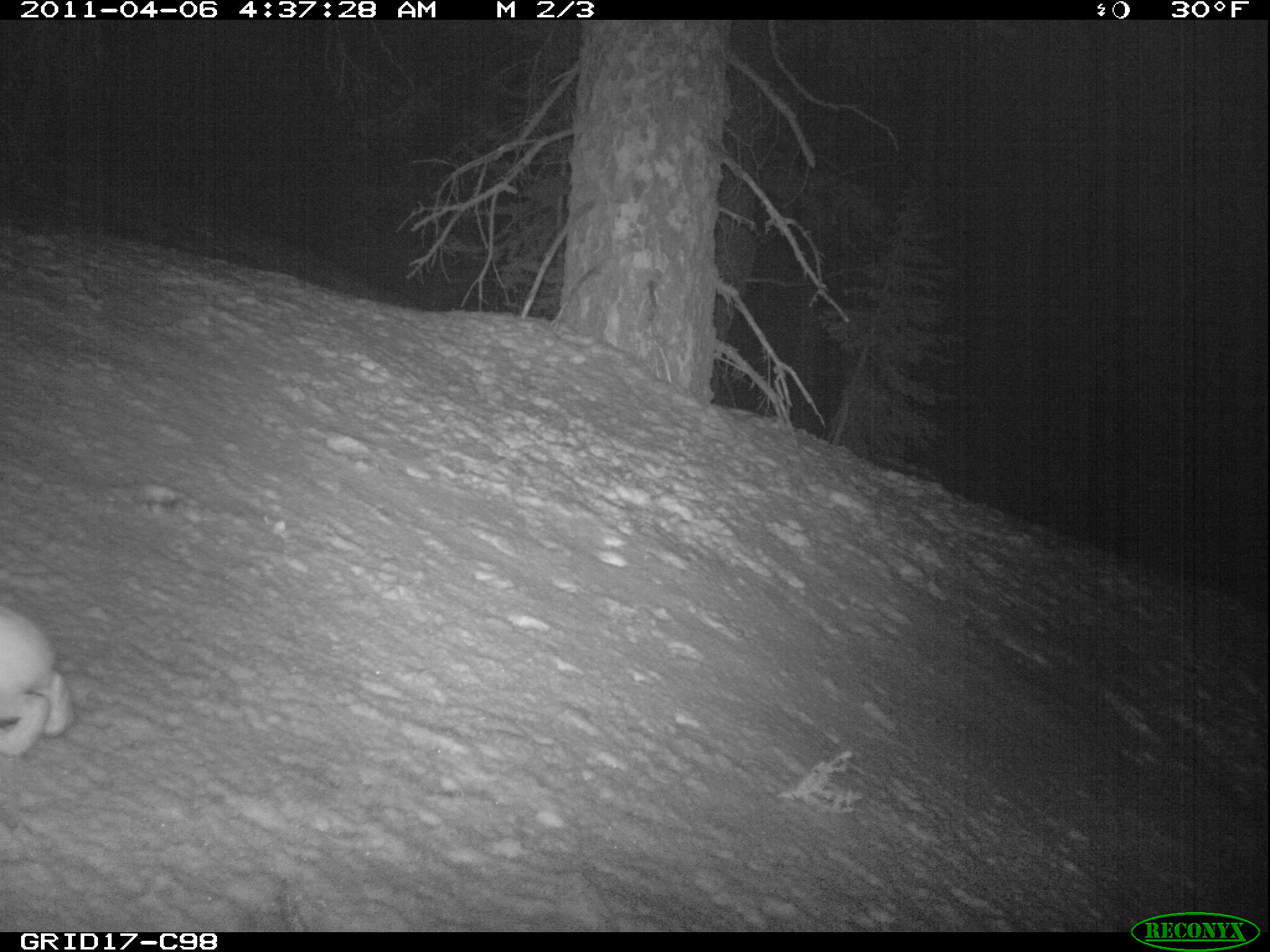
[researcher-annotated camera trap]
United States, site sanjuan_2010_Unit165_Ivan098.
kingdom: Animalia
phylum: Chordata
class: Mammalia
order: Lagomorpha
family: Leporidae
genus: Lepus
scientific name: Lepus americanus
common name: snowshoe hare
Lepus americanus (snowshoe hare).